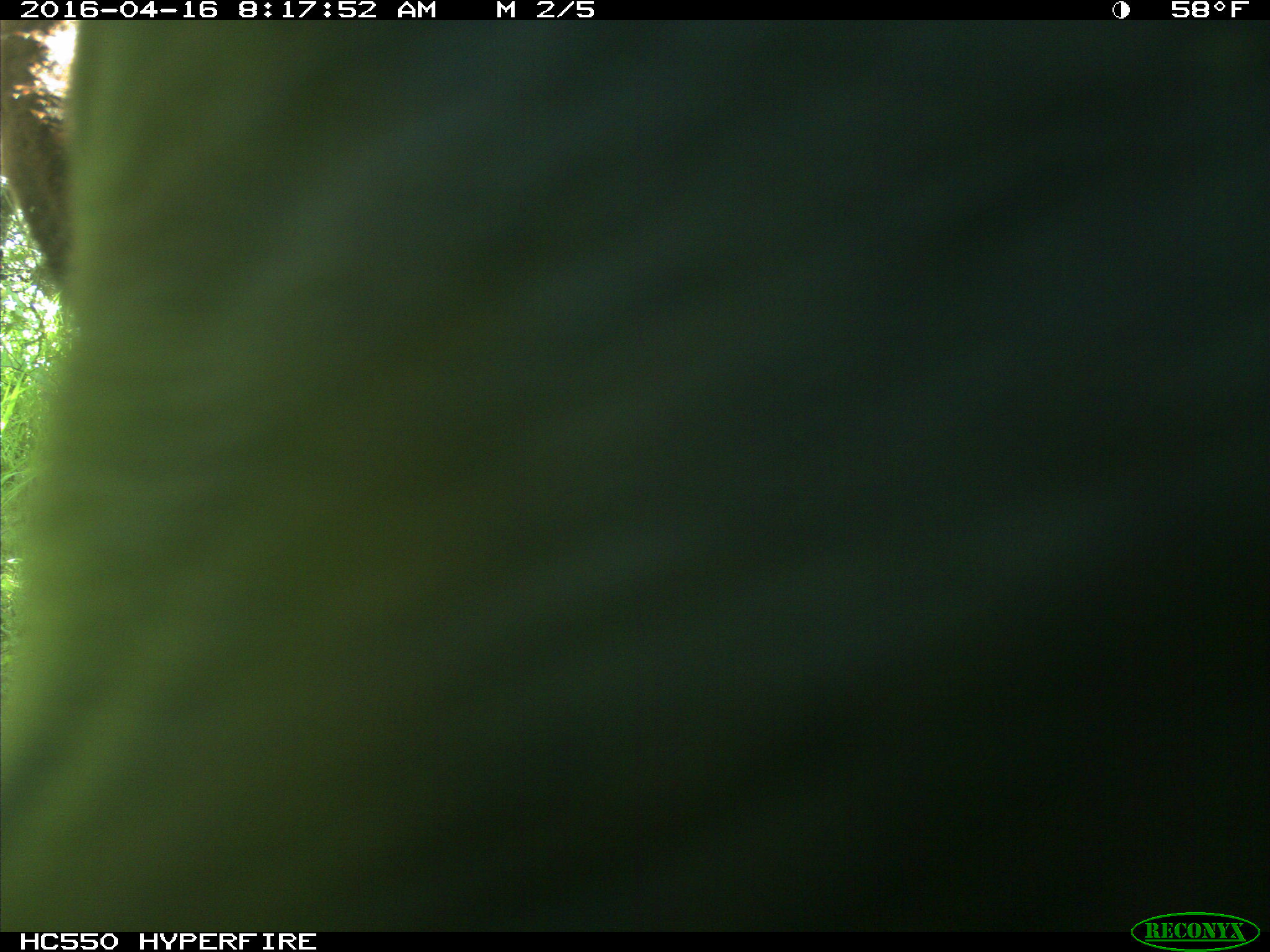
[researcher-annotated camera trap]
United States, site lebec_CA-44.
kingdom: Animalia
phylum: Chordata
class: Mammalia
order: Artiodactyla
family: Bovidae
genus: Bos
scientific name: Bos taurus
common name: domestic cow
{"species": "Bos taurus (domestic cow)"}